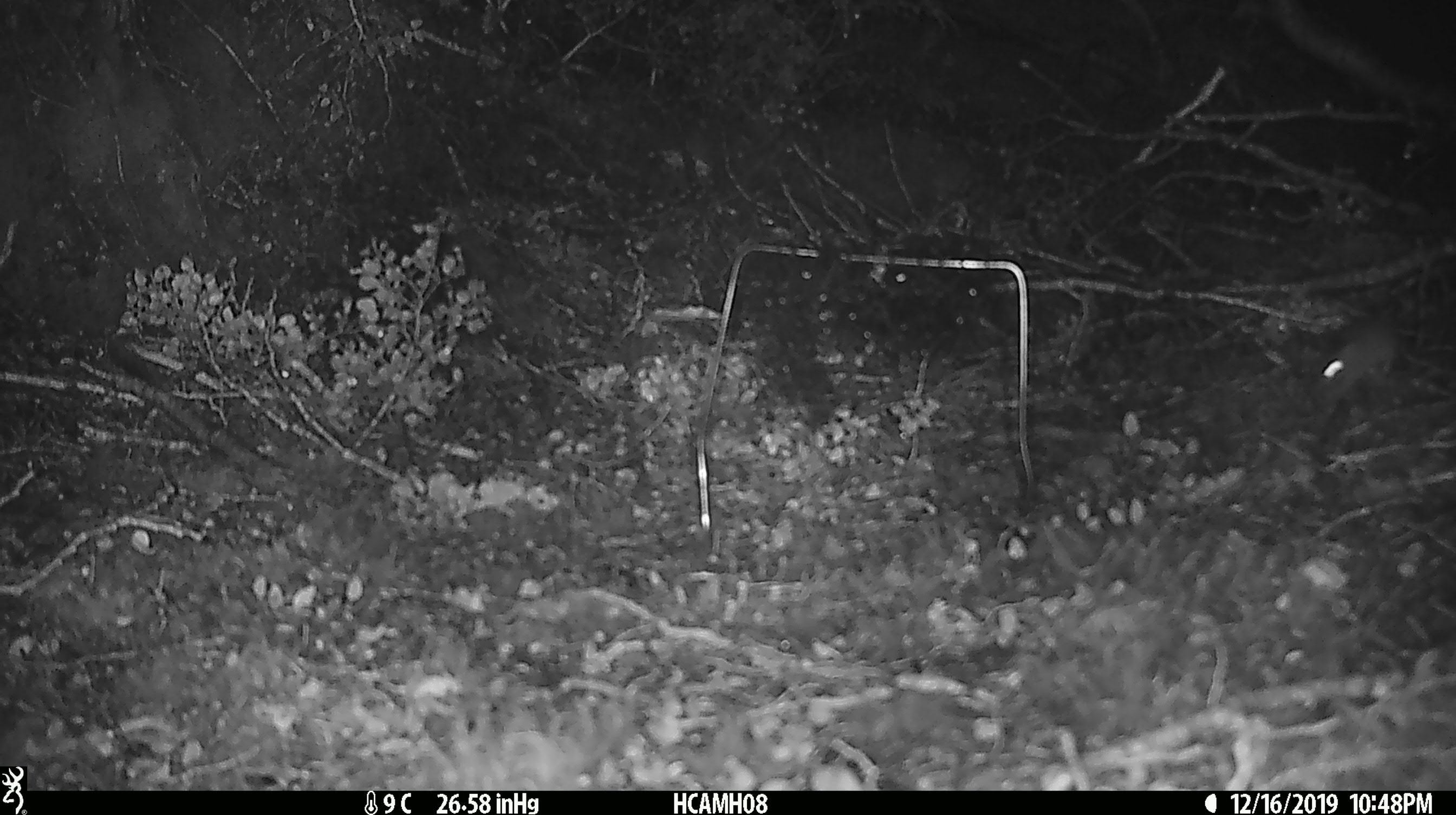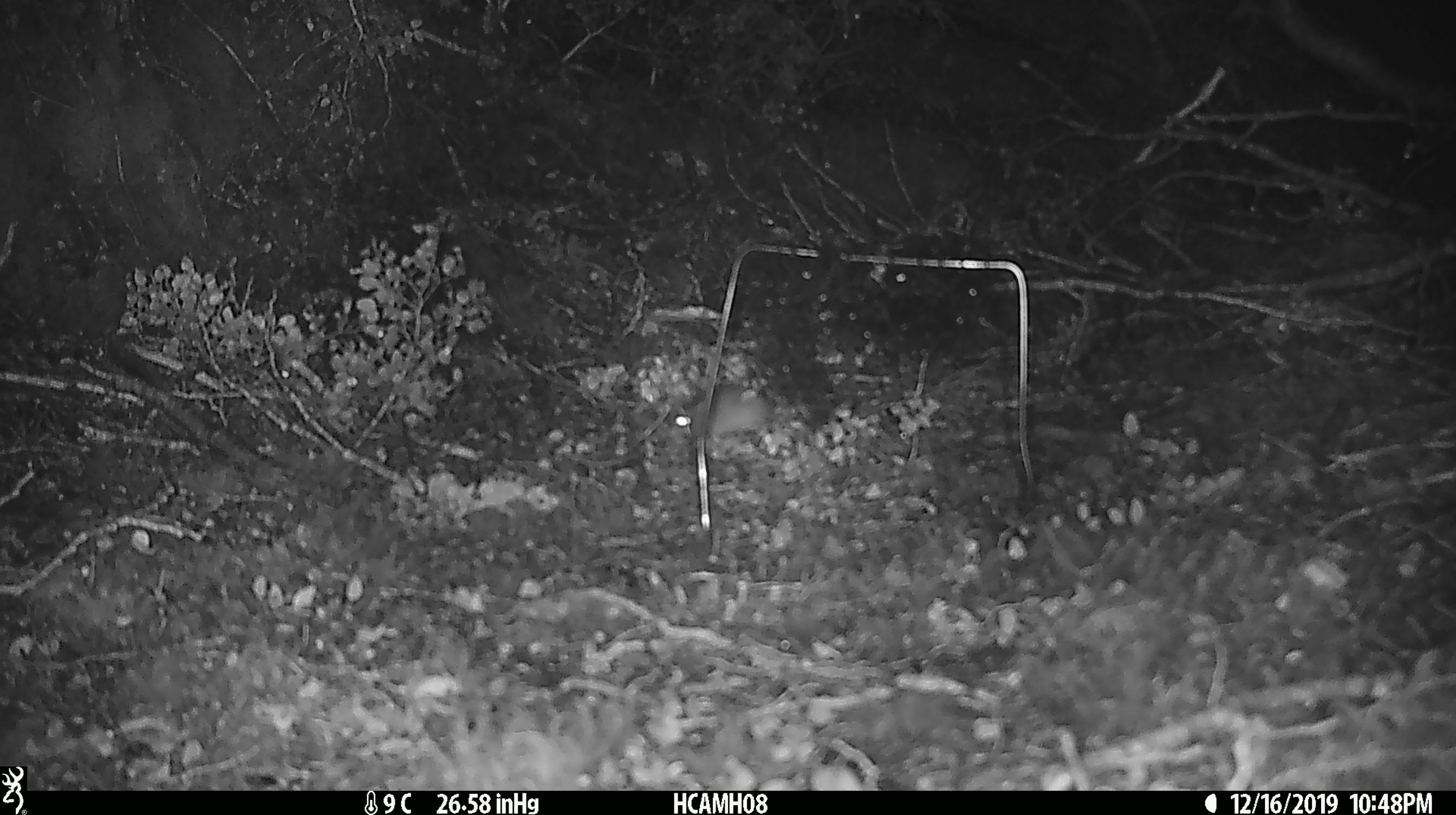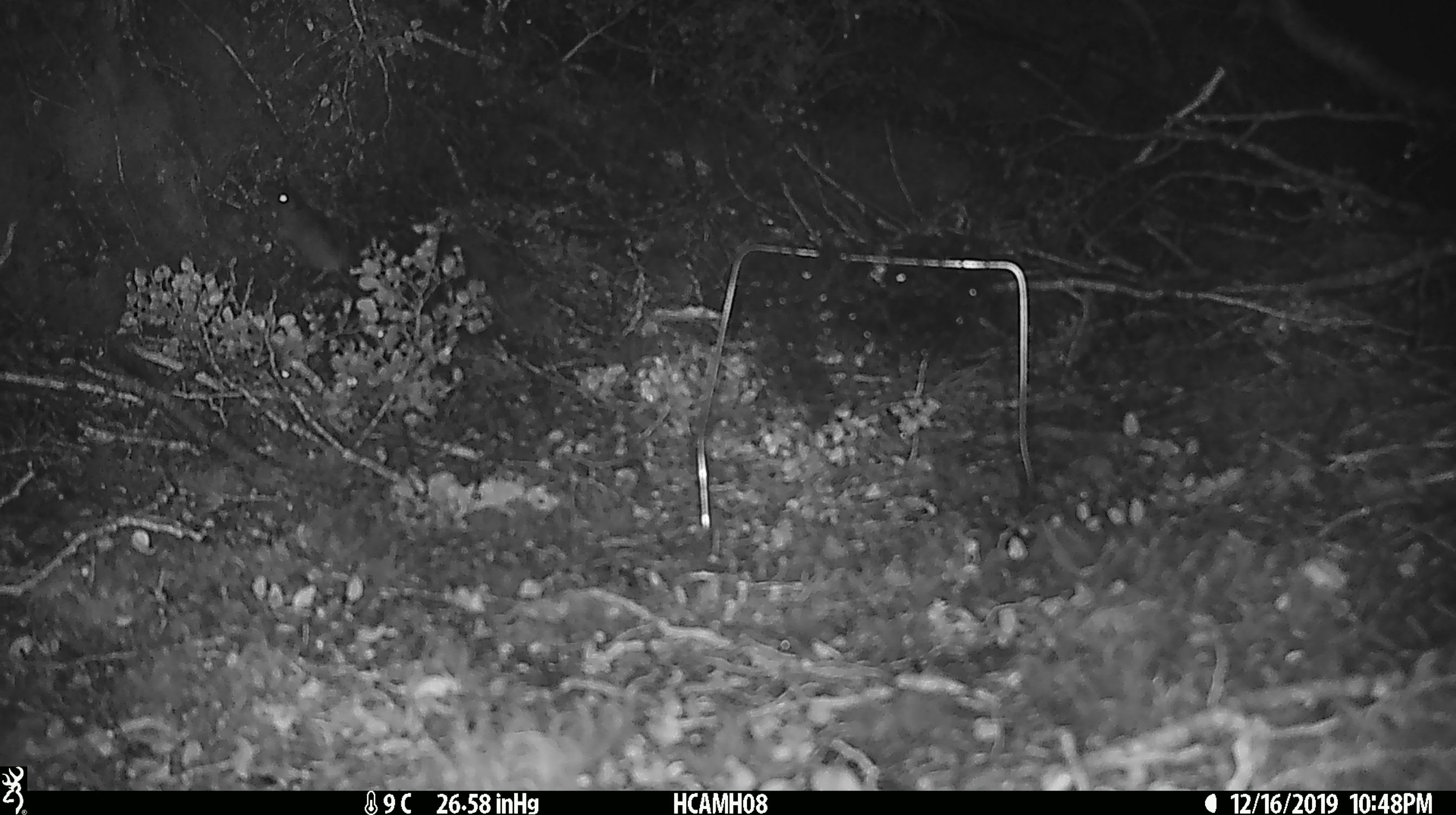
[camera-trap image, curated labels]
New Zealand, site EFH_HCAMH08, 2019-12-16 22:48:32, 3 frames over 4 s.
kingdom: Animalia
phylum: Chordata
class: Mammalia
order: Rodentia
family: Muridae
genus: Mus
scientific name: Mus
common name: mouse